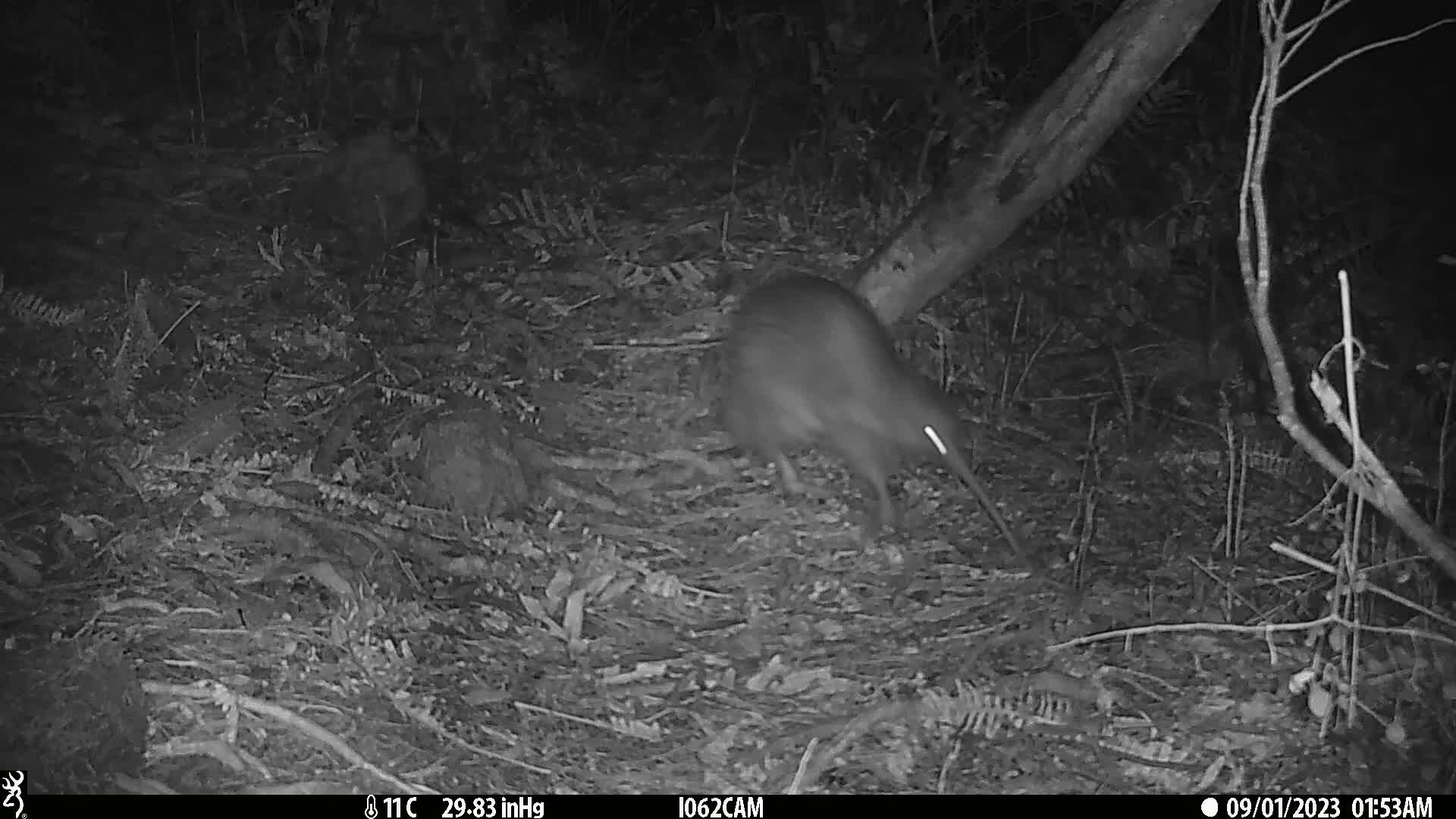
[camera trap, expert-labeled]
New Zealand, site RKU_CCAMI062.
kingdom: Animalia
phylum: Chordata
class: Aves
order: Apterygiformes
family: Apterygidae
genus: Apteryx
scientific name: Apteryx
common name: kiwi